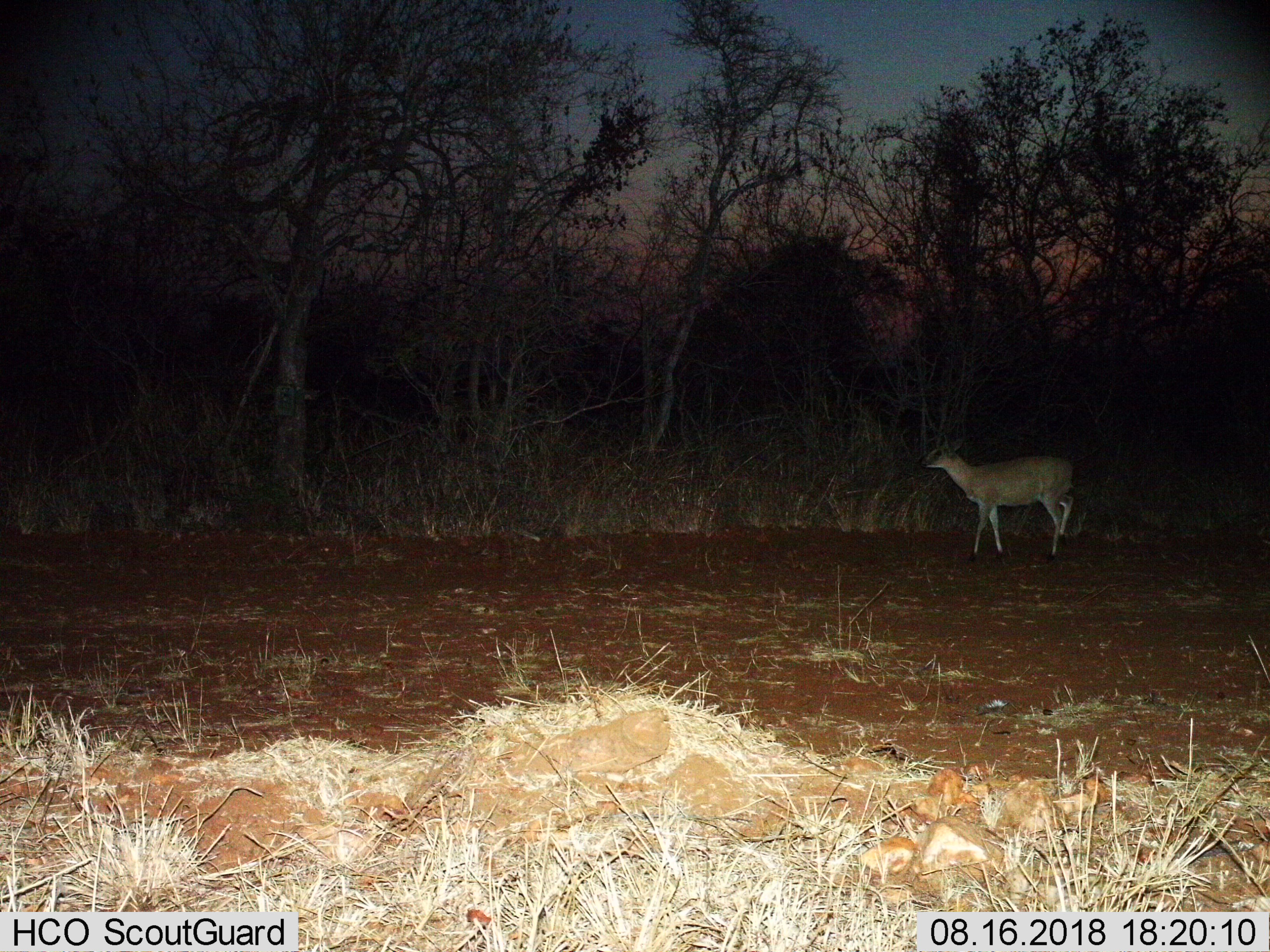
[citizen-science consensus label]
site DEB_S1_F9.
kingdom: Animalia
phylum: Chordata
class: Mammalia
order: Artiodactyla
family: Bovidae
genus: Sylvicapra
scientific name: Sylvicapra grimmia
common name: common duiker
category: duikercommongrey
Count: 1.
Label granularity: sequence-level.